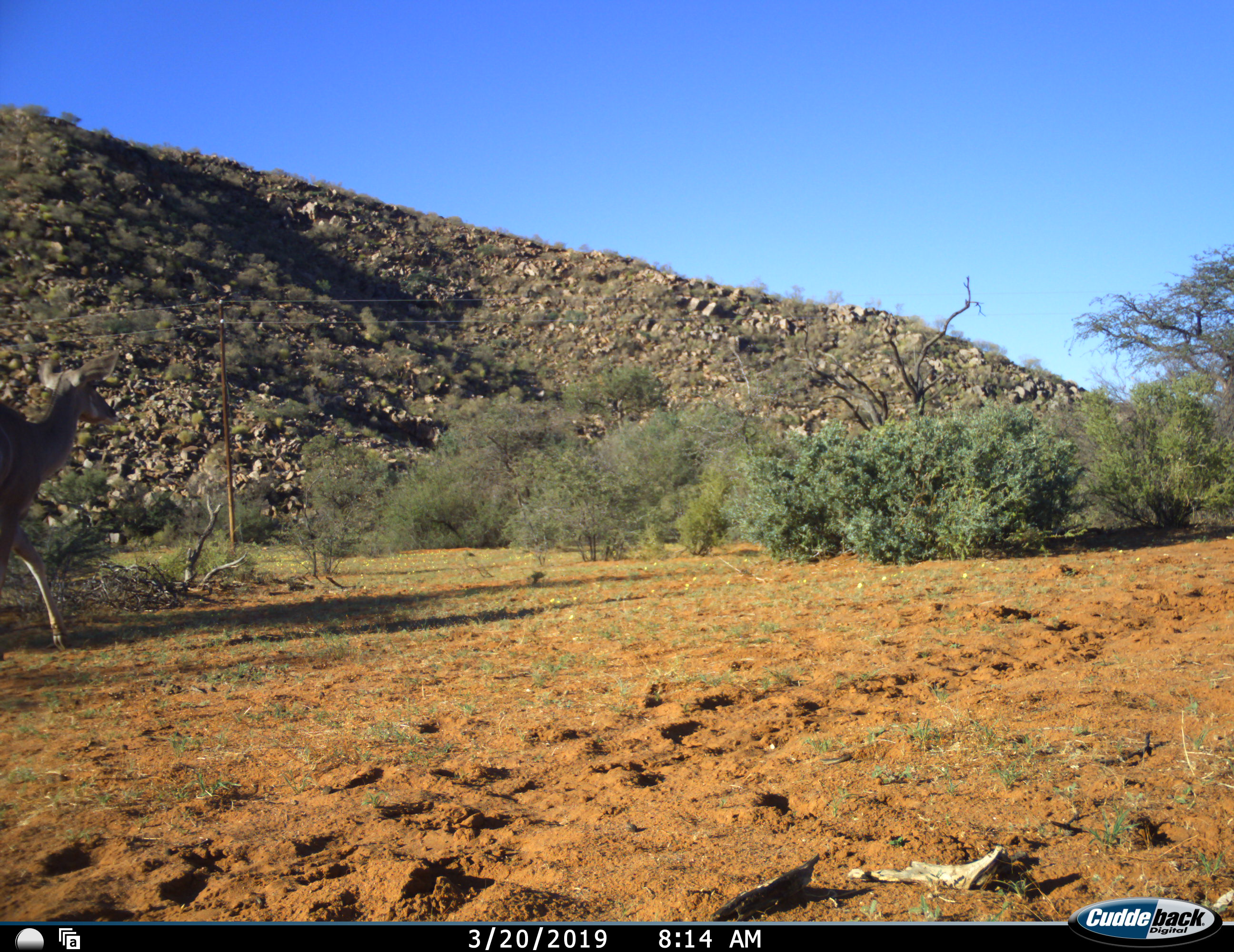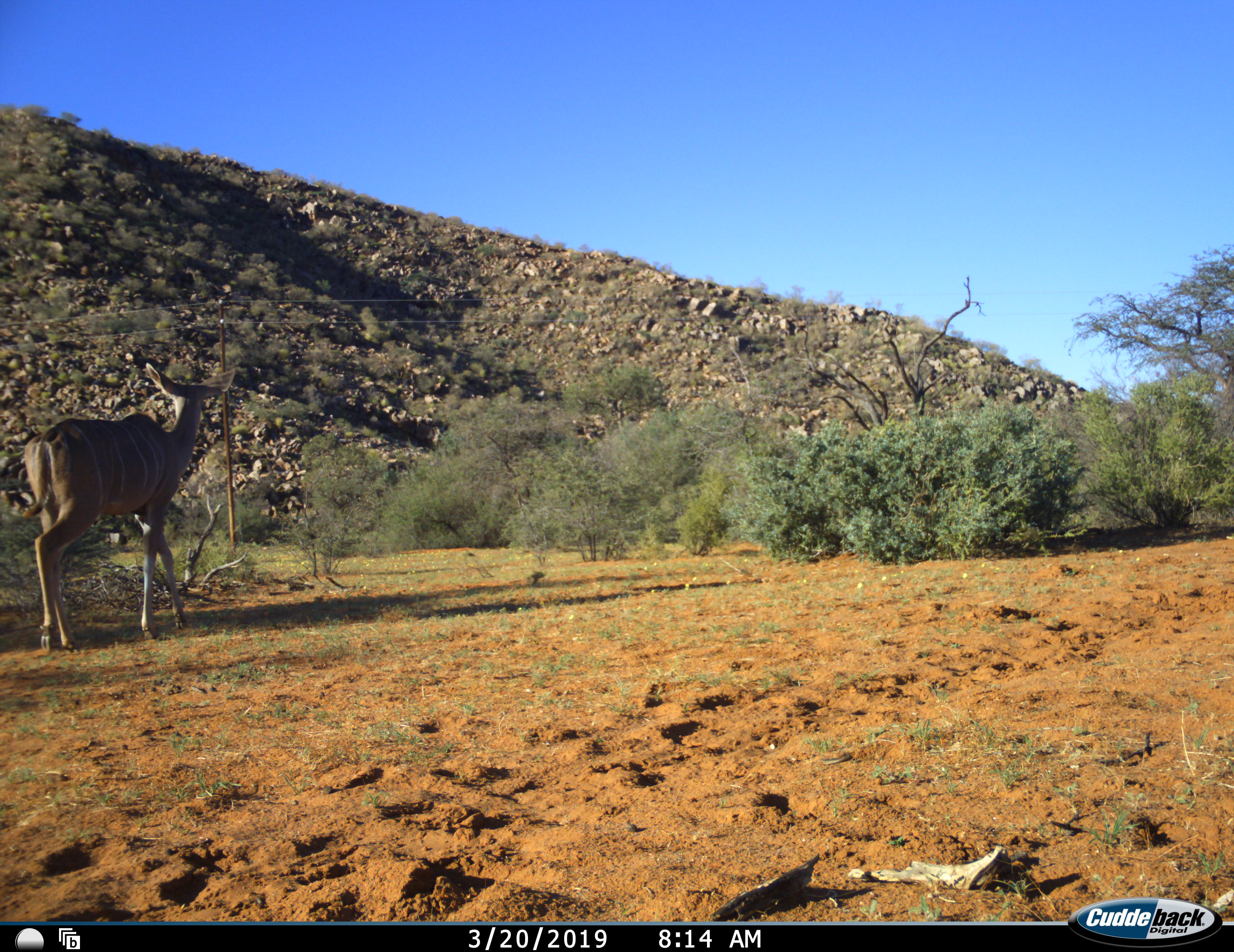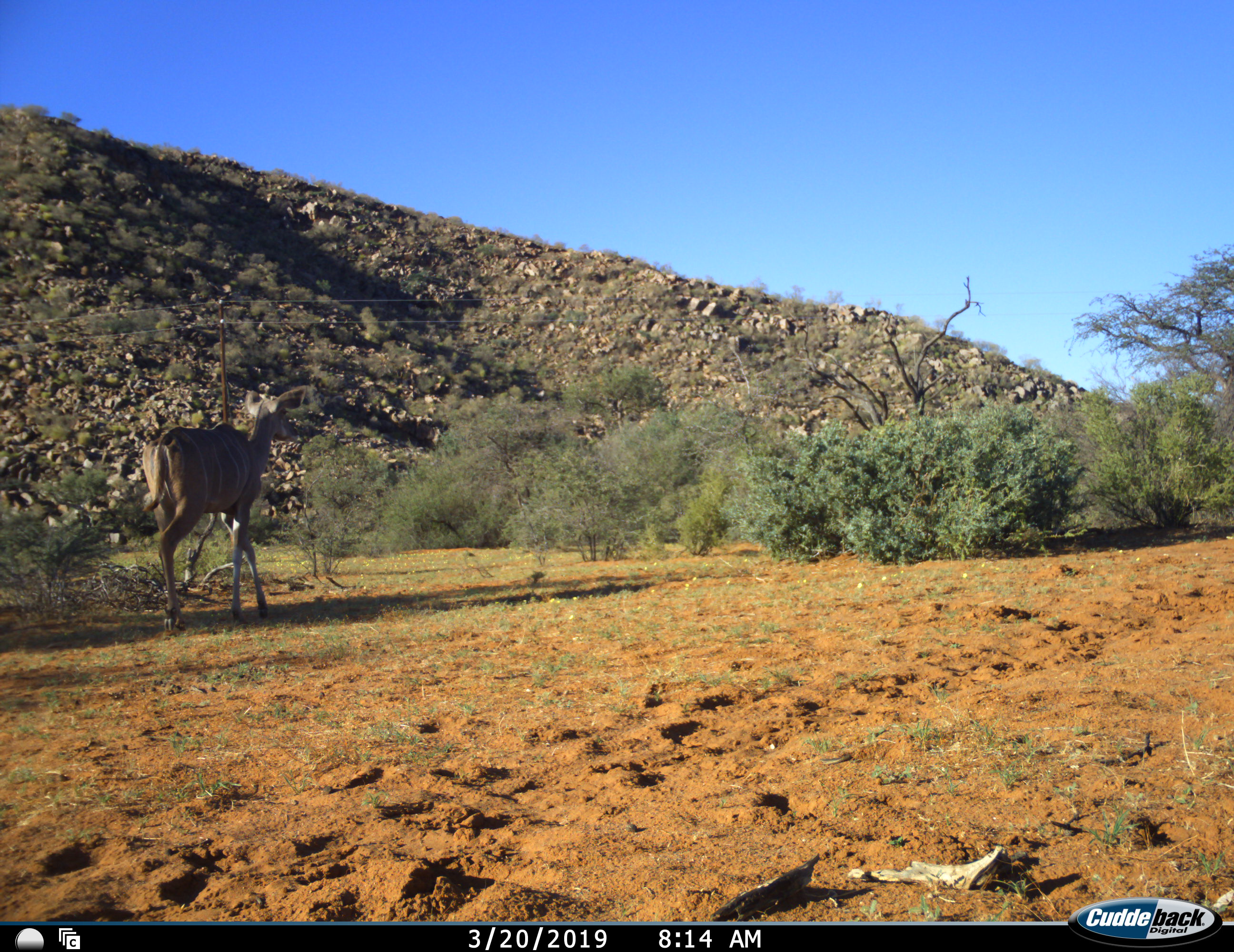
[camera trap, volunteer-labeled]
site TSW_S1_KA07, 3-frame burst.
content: unidentified animal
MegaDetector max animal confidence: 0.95